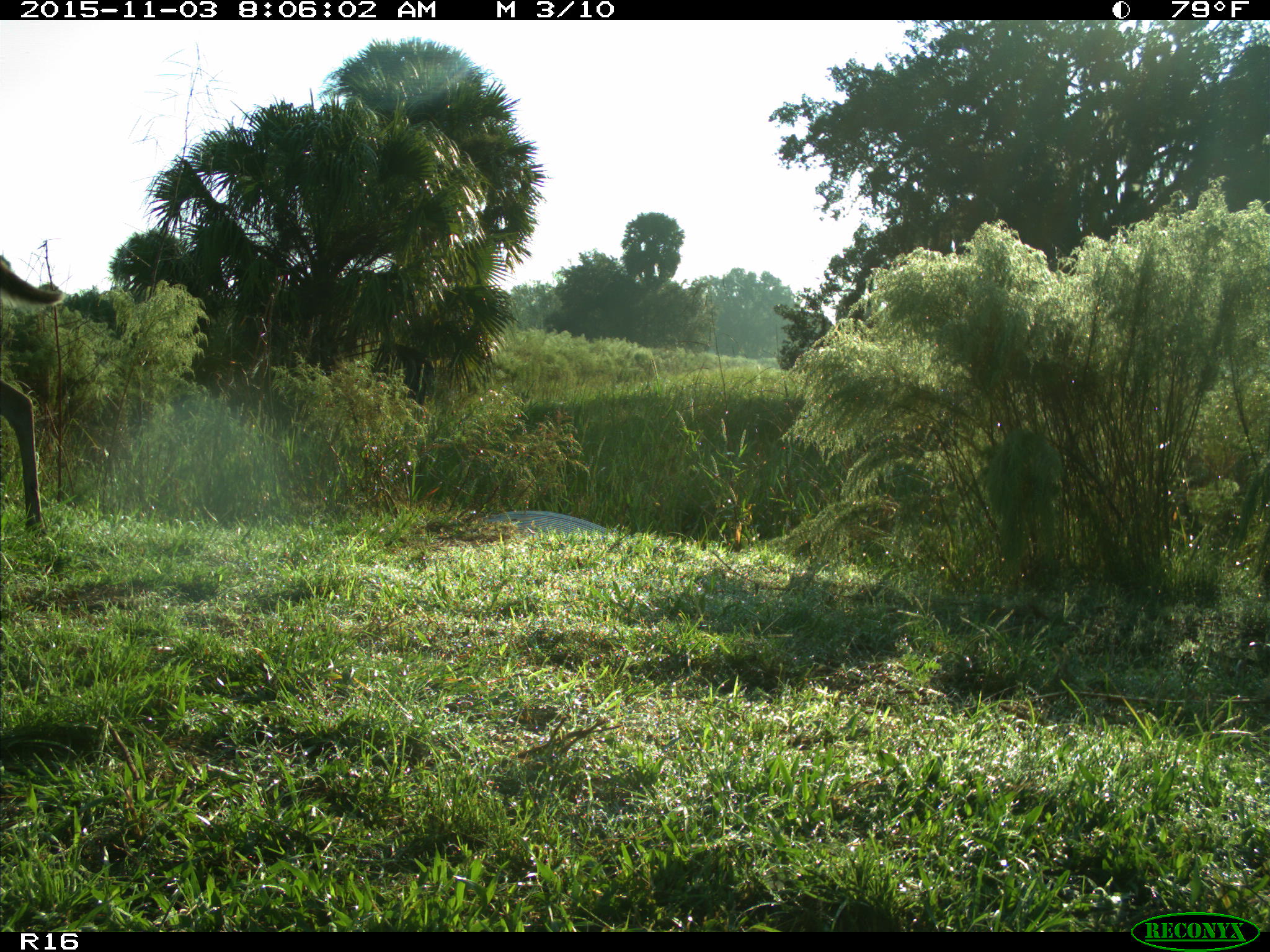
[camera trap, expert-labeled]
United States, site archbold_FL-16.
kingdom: Animalia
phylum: Chordata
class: Mammalia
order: Artiodactyla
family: Cervidae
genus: Odocoileus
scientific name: Odocoileus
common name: deer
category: unidentified deer